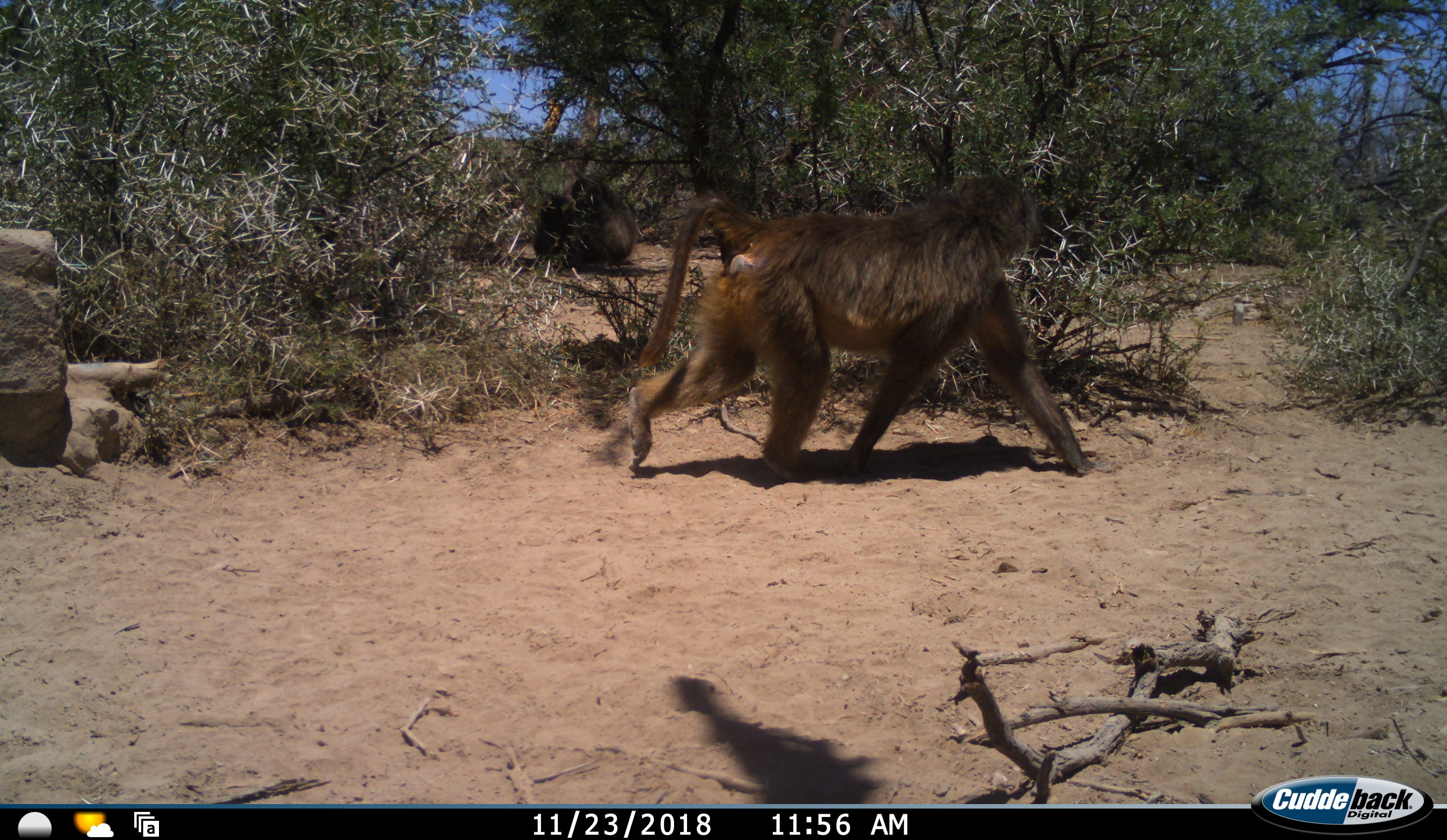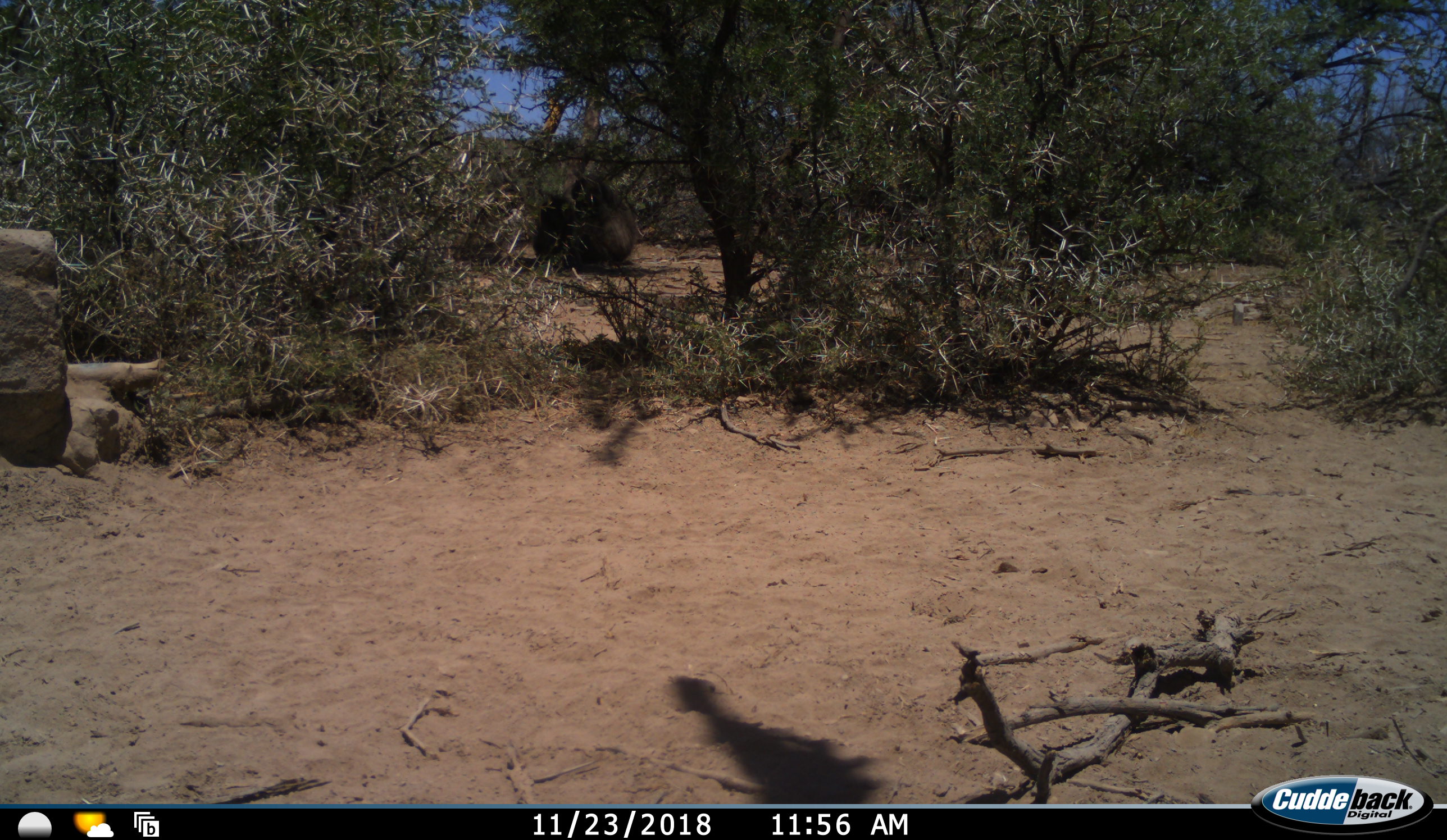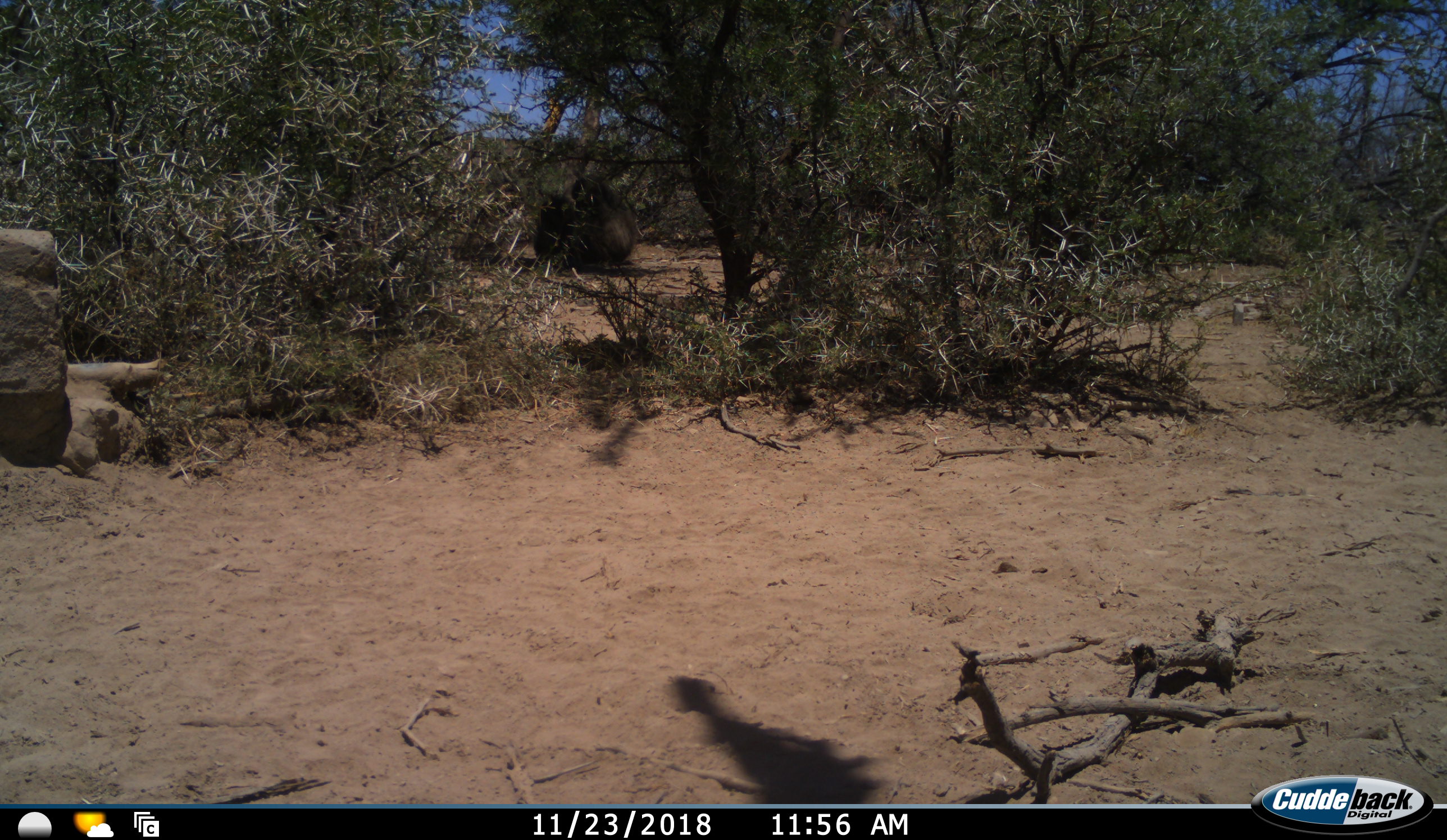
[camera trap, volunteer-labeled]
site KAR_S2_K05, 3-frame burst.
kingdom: Animalia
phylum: Chordata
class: Mammalia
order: Primates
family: Cercopithecidae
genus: Papio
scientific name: Papio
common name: baboon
Baboon (Papio), count 2. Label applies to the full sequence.